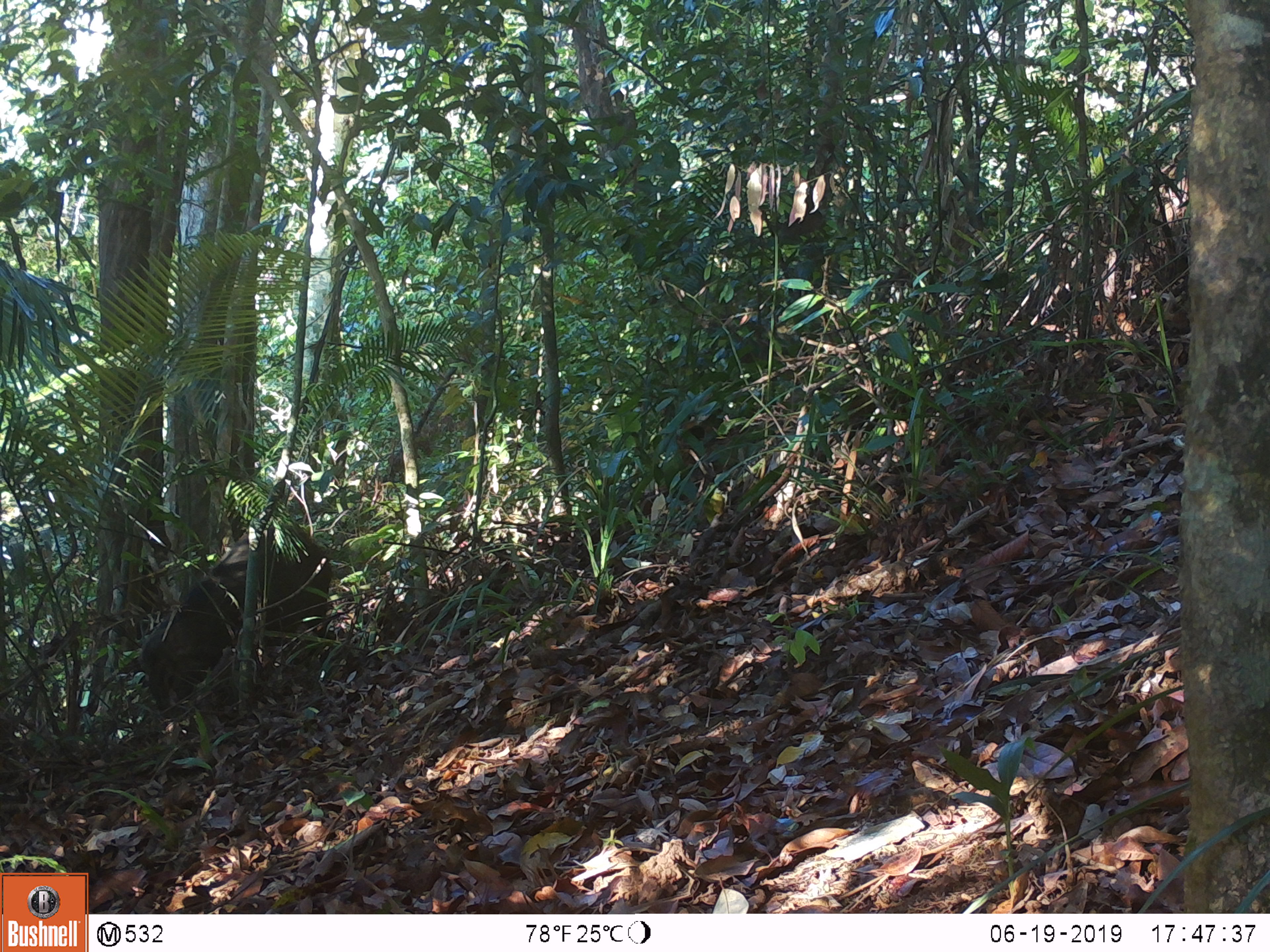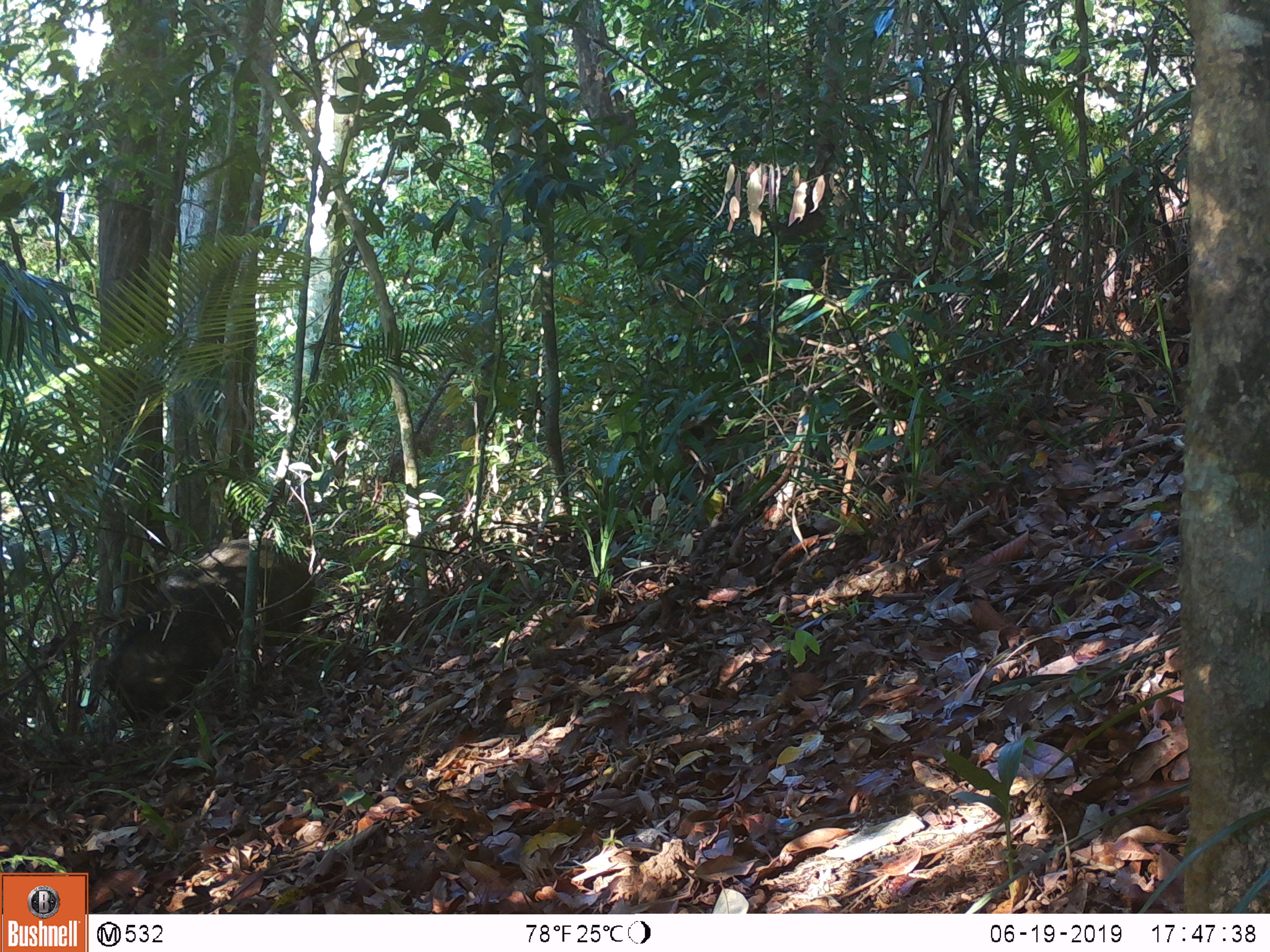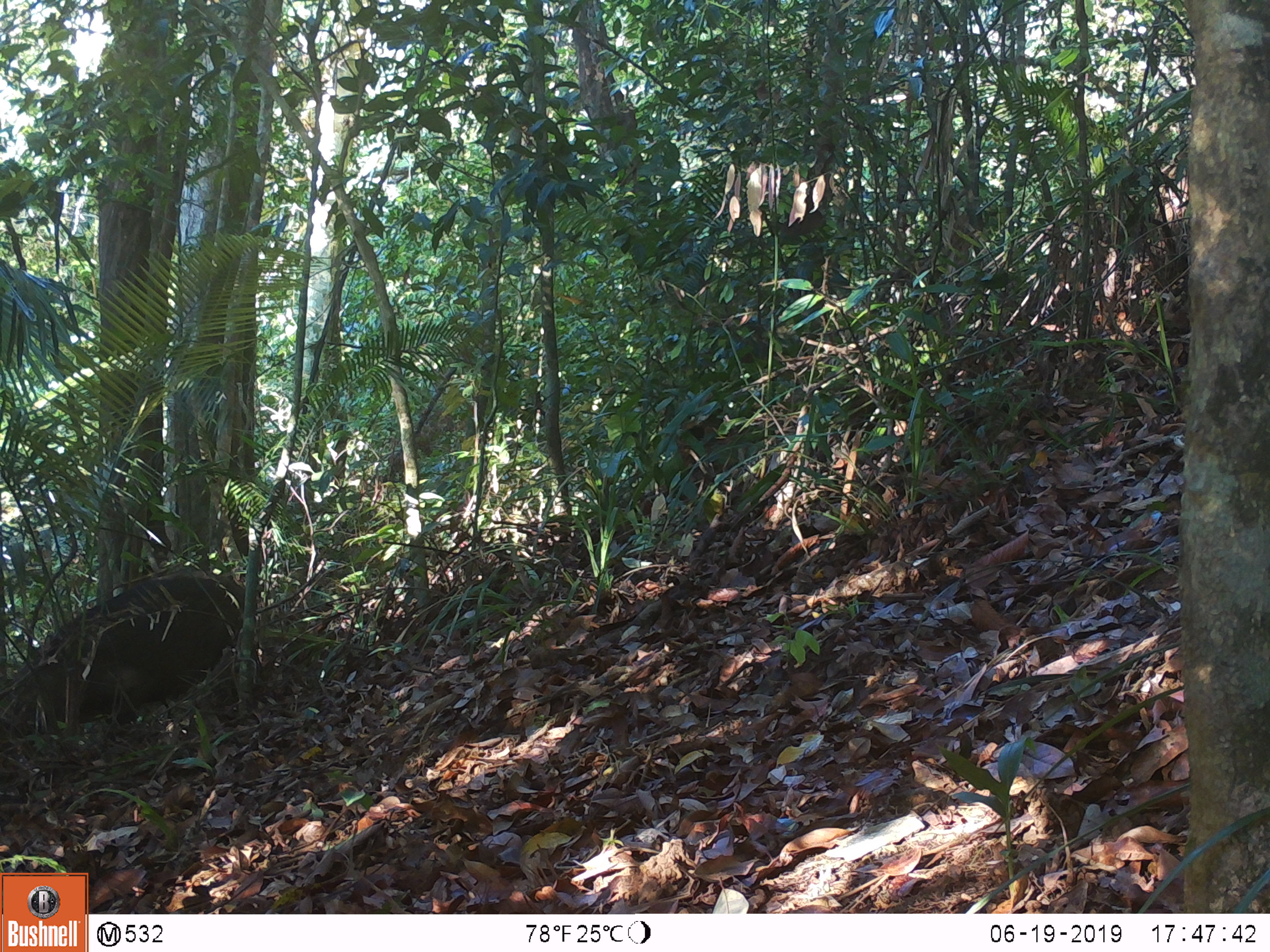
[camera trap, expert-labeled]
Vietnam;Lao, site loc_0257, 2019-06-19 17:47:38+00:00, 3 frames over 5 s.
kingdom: Animalia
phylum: Chordata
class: Mammalia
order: Artiodactyla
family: Suidae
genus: Sus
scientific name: Sus scrofa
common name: eurasian wild pig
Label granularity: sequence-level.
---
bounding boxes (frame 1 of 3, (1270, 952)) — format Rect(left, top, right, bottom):
eurasian wild pig: Rect(137, 520, 333, 732)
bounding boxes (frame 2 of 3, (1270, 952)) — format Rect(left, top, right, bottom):
eurasian wild pig: Rect(99, 530, 317, 735)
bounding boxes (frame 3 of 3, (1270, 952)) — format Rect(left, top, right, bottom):
eurasian wild pig: Rect(0, 566, 258, 749)